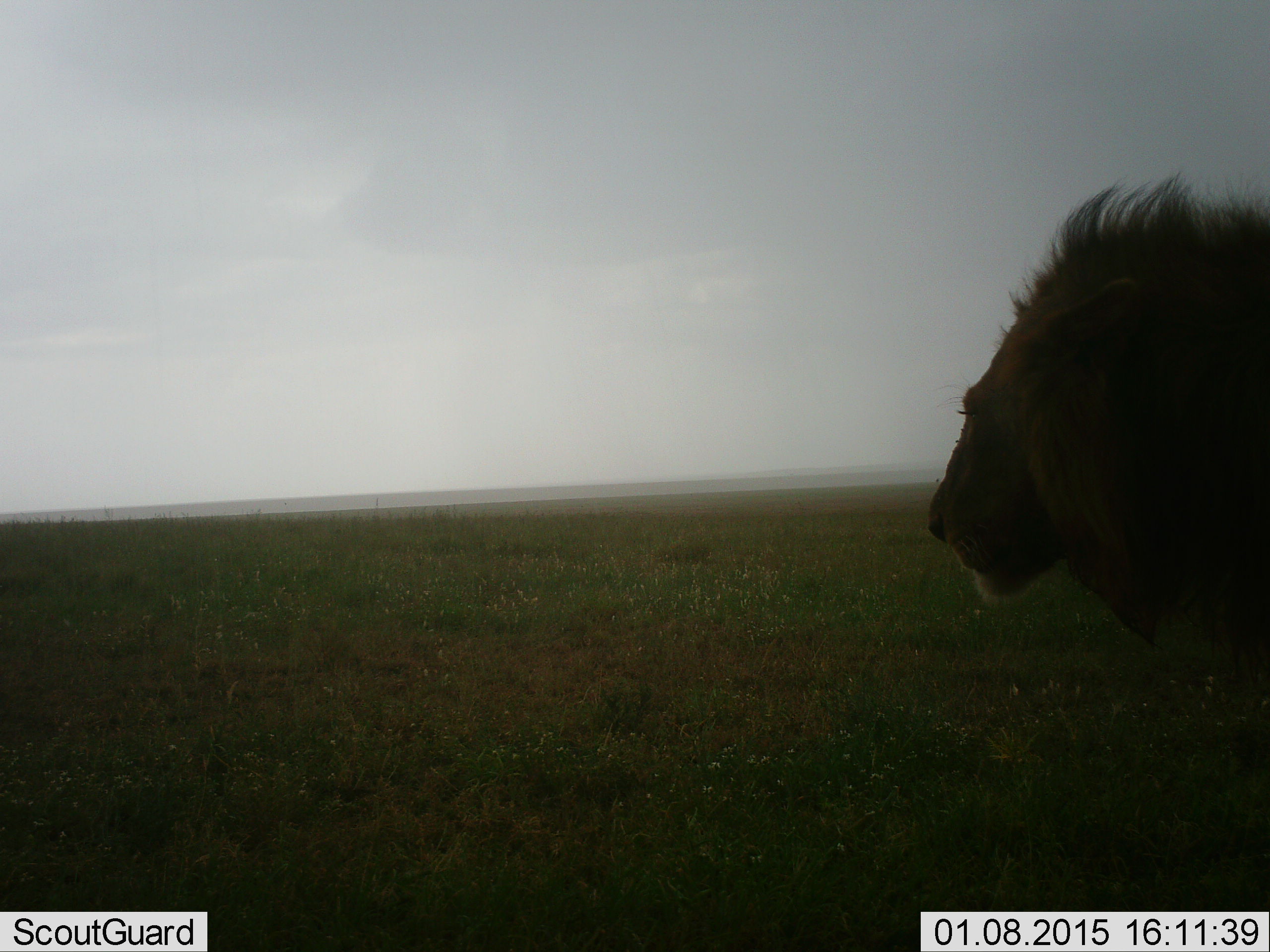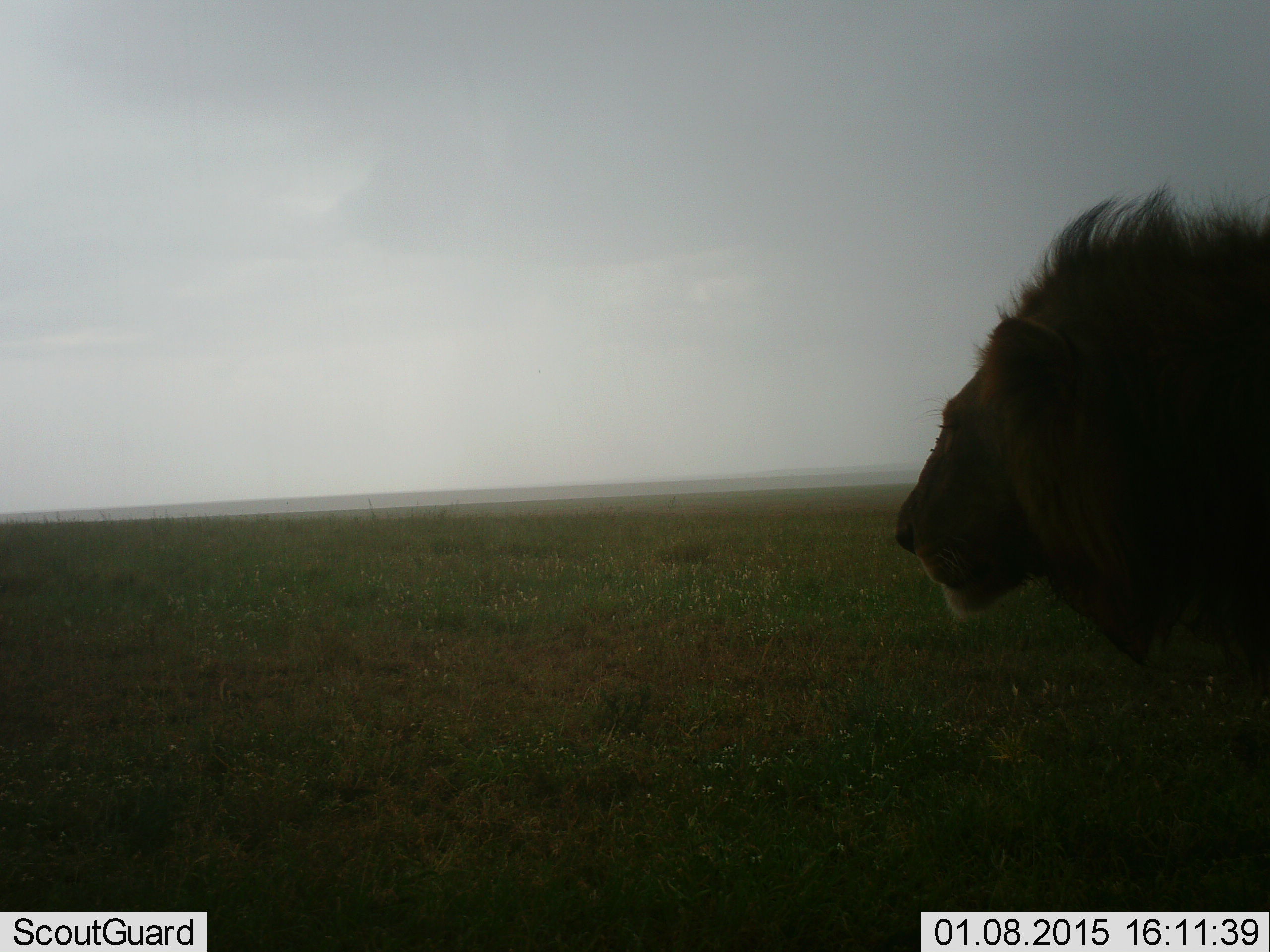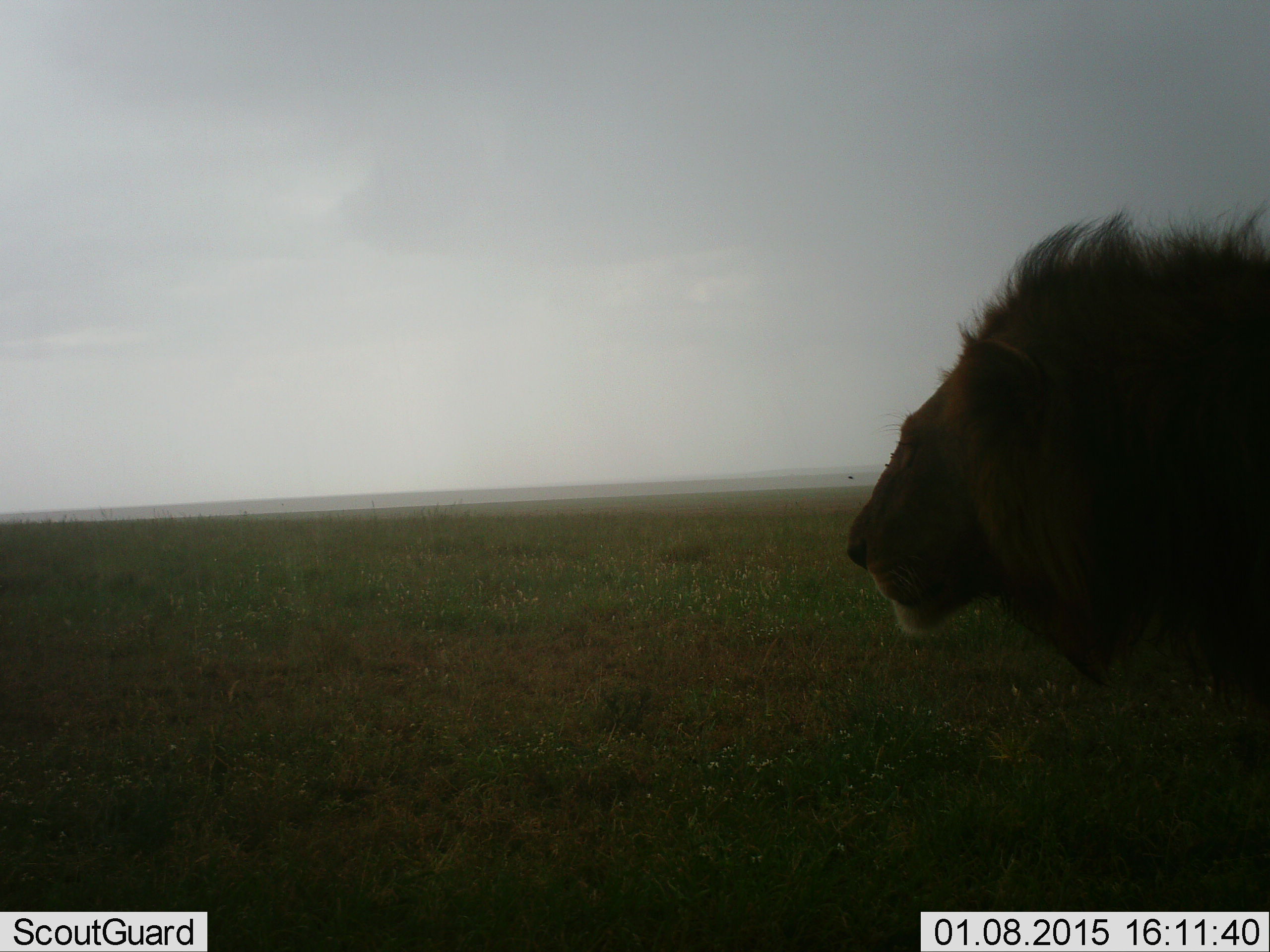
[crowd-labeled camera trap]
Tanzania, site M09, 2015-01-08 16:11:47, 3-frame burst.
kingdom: Animalia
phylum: Chordata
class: Mammalia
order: Carnivora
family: Felidae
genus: Panthera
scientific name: Panthera leo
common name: lion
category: lionmale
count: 1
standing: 73%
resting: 0%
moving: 27%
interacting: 0%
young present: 0%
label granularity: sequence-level